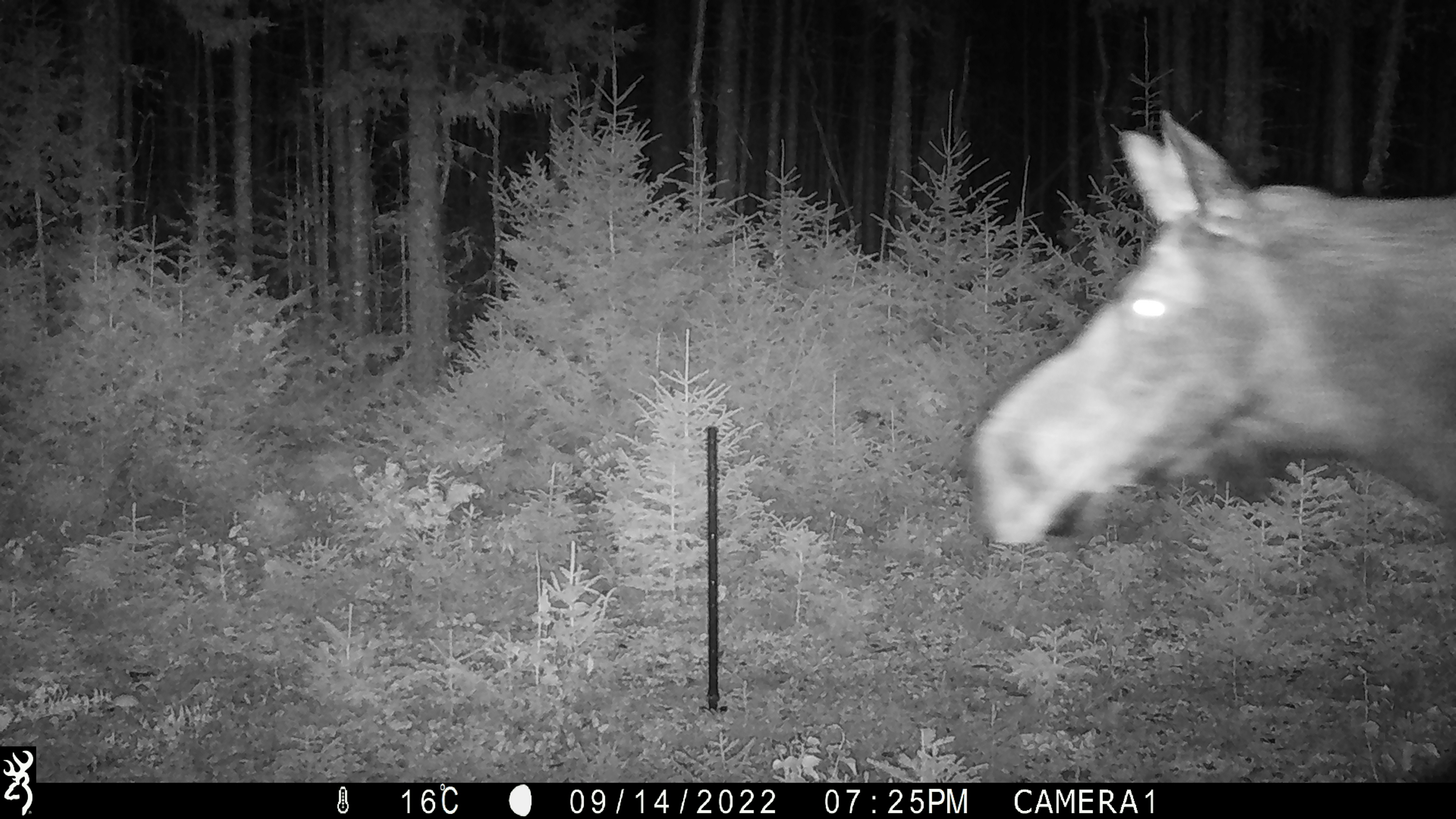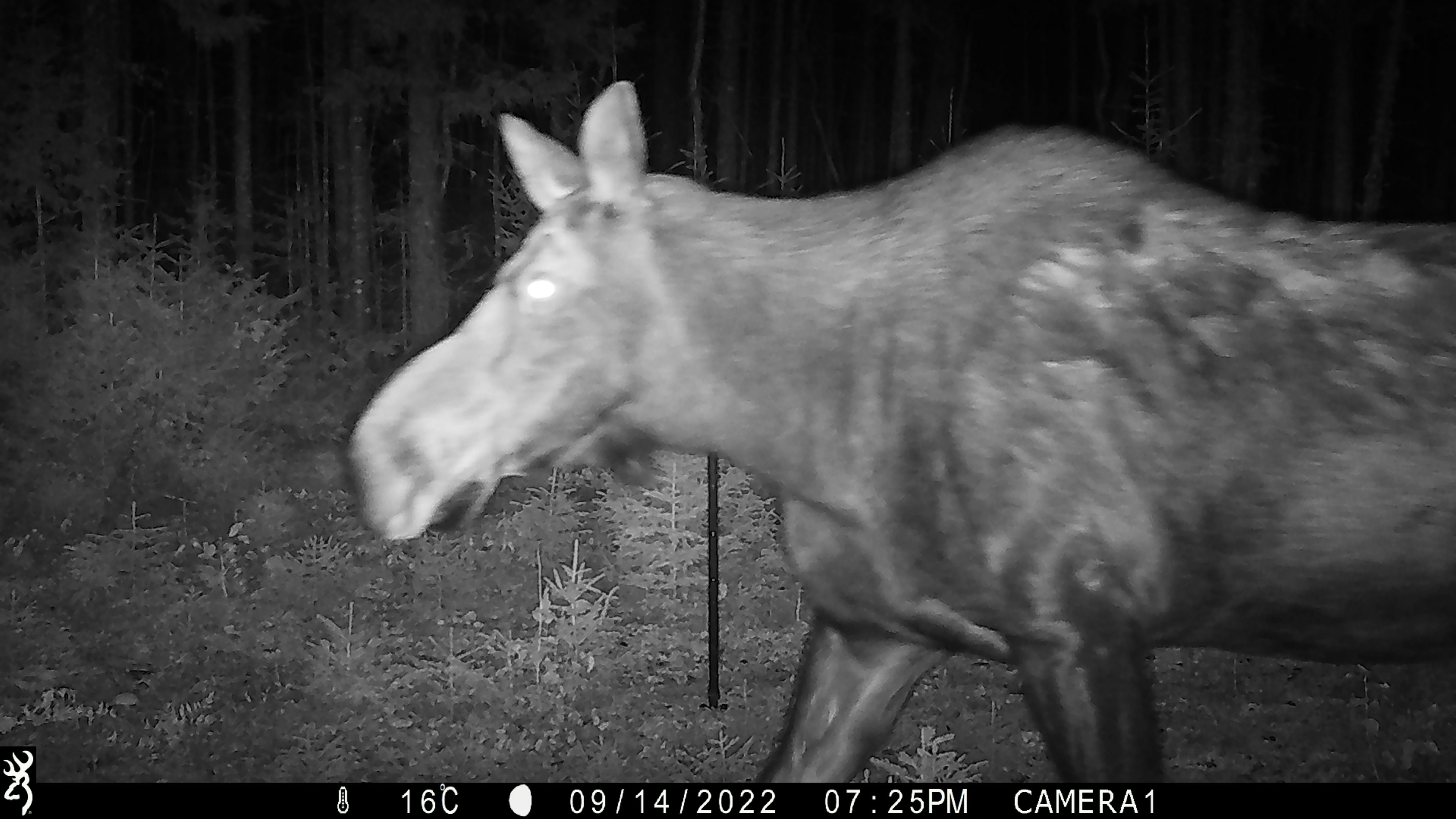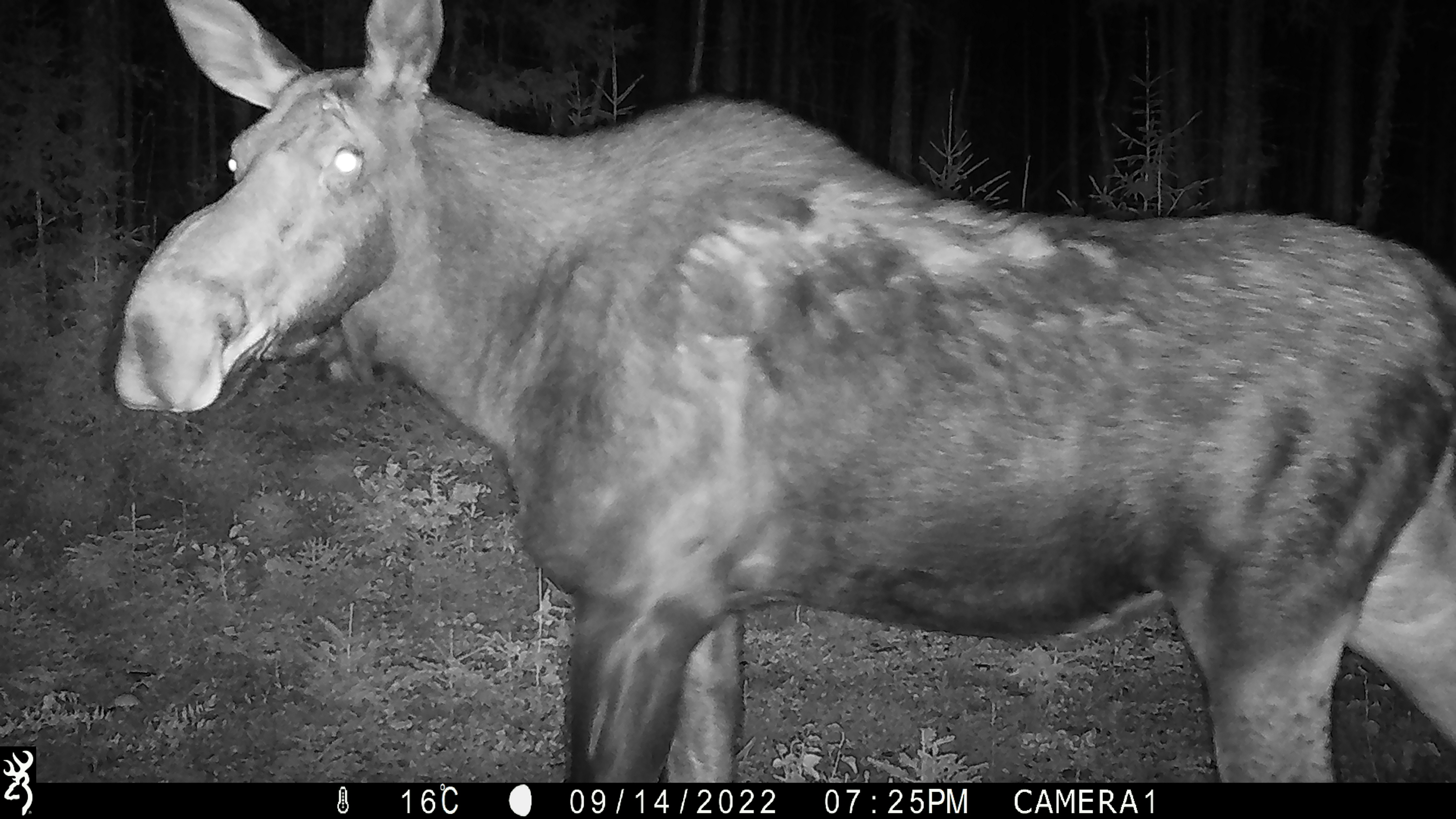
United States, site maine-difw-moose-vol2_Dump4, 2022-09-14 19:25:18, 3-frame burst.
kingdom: Animalia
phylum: Chordata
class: Mammalia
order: Artiodactyla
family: Cervidae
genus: Alces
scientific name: Alces alces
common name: moose